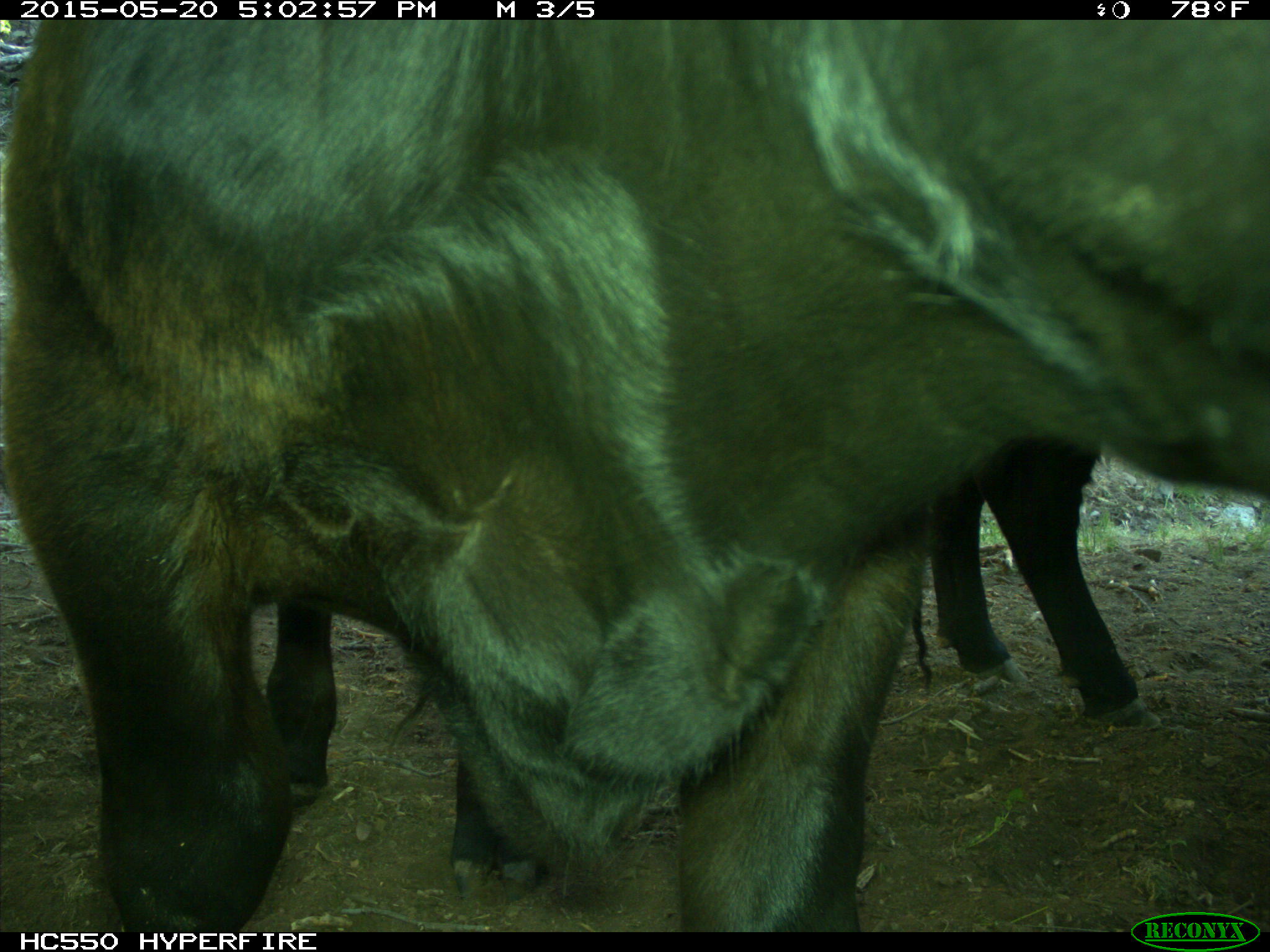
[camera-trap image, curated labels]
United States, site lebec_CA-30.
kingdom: Animalia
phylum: Chordata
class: Mammalia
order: Artiodactyla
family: Bovidae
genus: Bos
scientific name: Bos taurus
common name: domestic cow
Bos taurus (domestic cow).